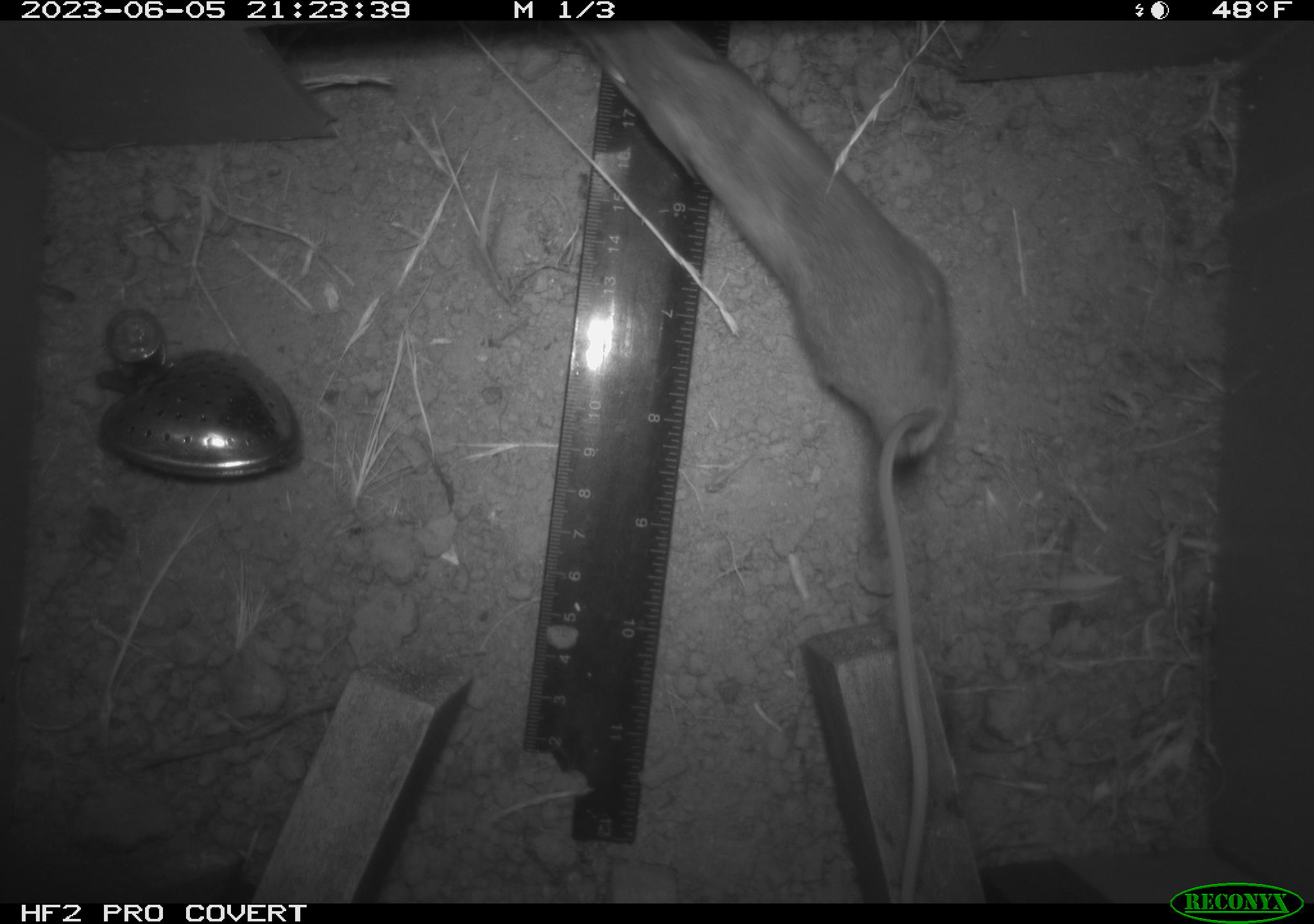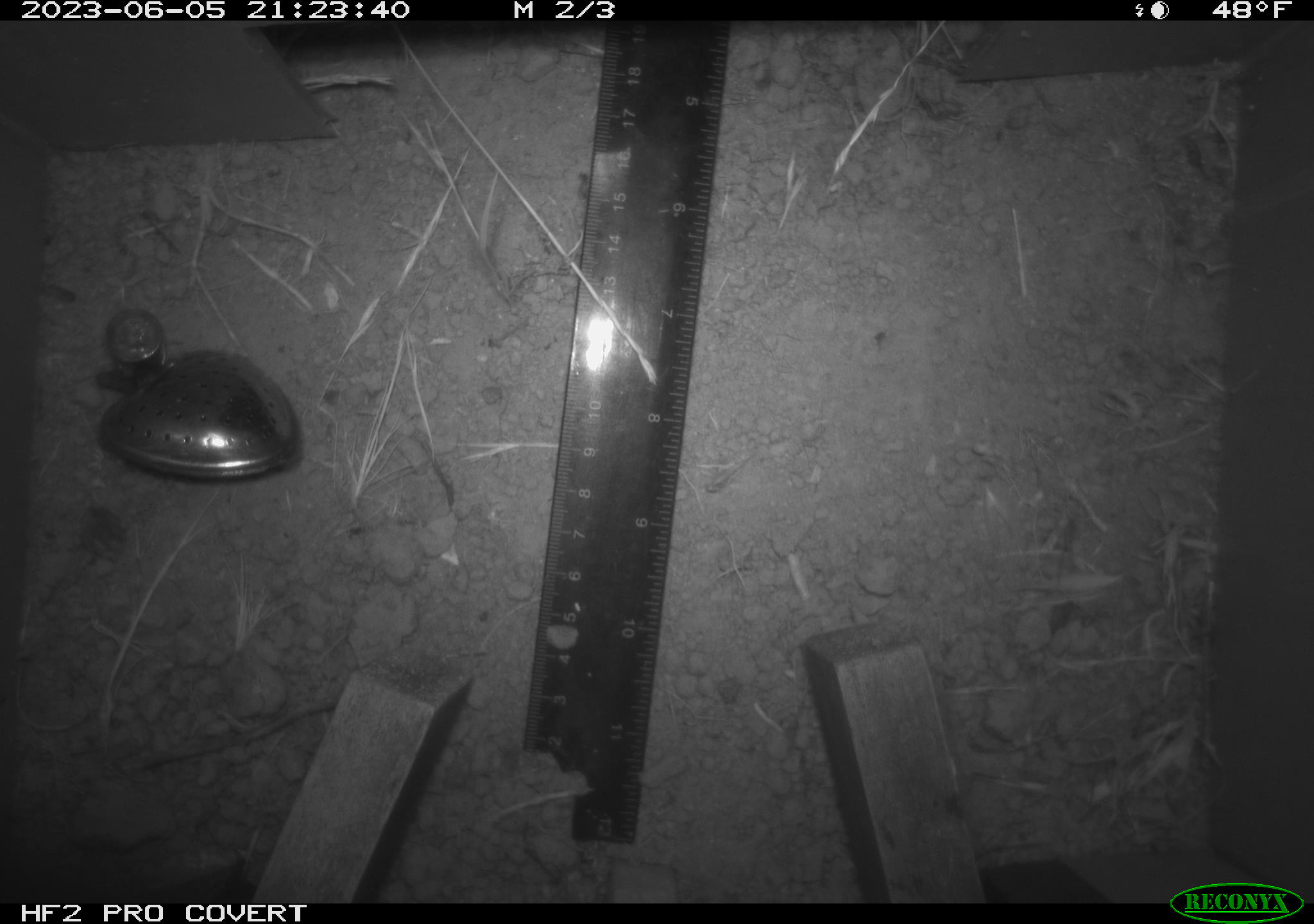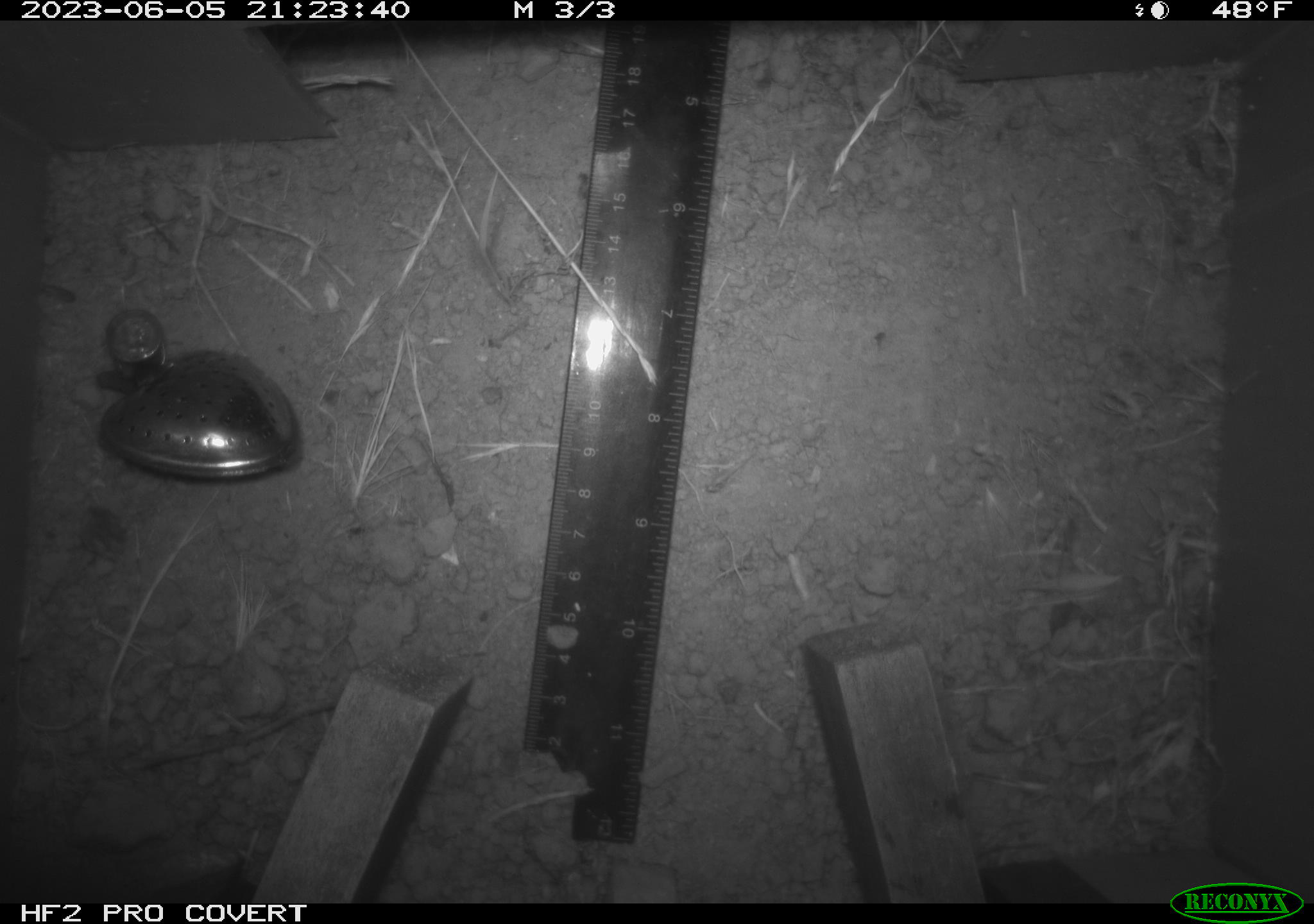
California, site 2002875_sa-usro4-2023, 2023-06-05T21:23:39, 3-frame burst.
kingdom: Animalia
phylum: Chordata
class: Mammalia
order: Rodentia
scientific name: Rodentia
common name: mouse species